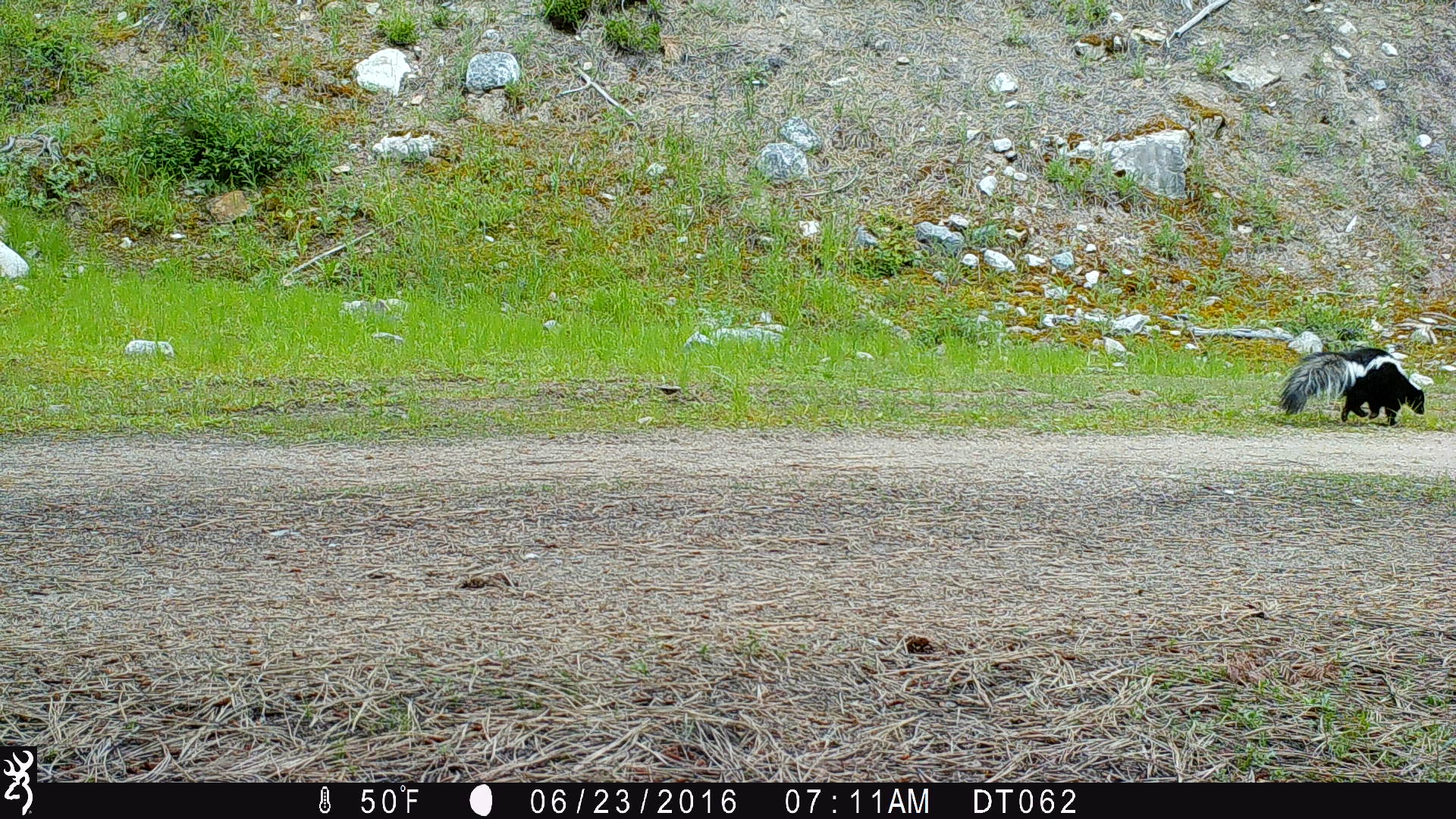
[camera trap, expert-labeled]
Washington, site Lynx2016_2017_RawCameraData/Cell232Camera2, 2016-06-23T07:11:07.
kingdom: Animalia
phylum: Chordata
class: Mammalia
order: Carnivora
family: Mephitidae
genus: Mephitis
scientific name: Mephitis mephitis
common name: striped skunk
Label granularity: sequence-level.